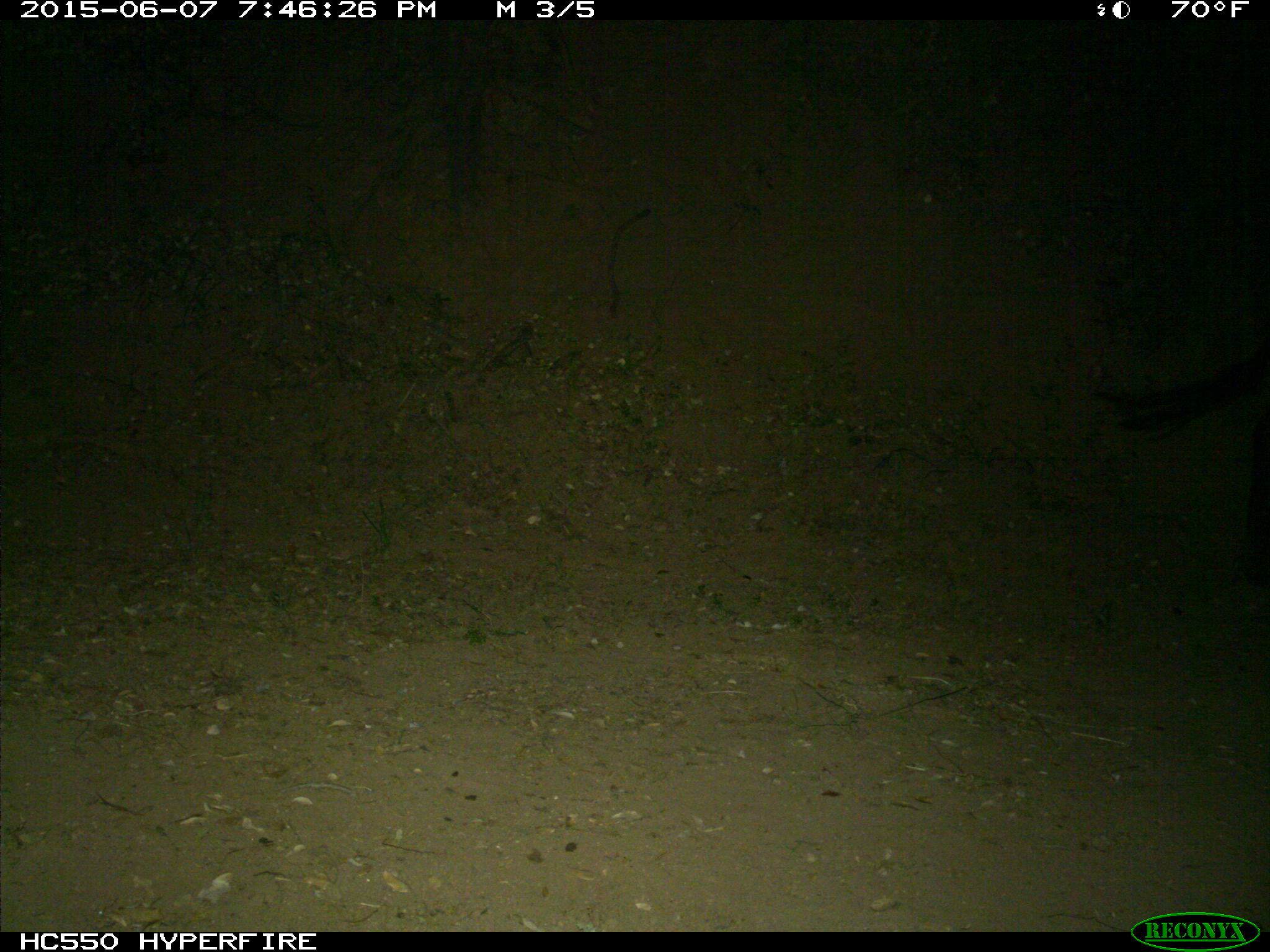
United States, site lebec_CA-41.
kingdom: Animalia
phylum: Chordata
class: Mammalia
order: Artiodactyla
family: Bovidae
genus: Bos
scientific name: Bos taurus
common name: domestic cow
Bos taurus (domestic cow).